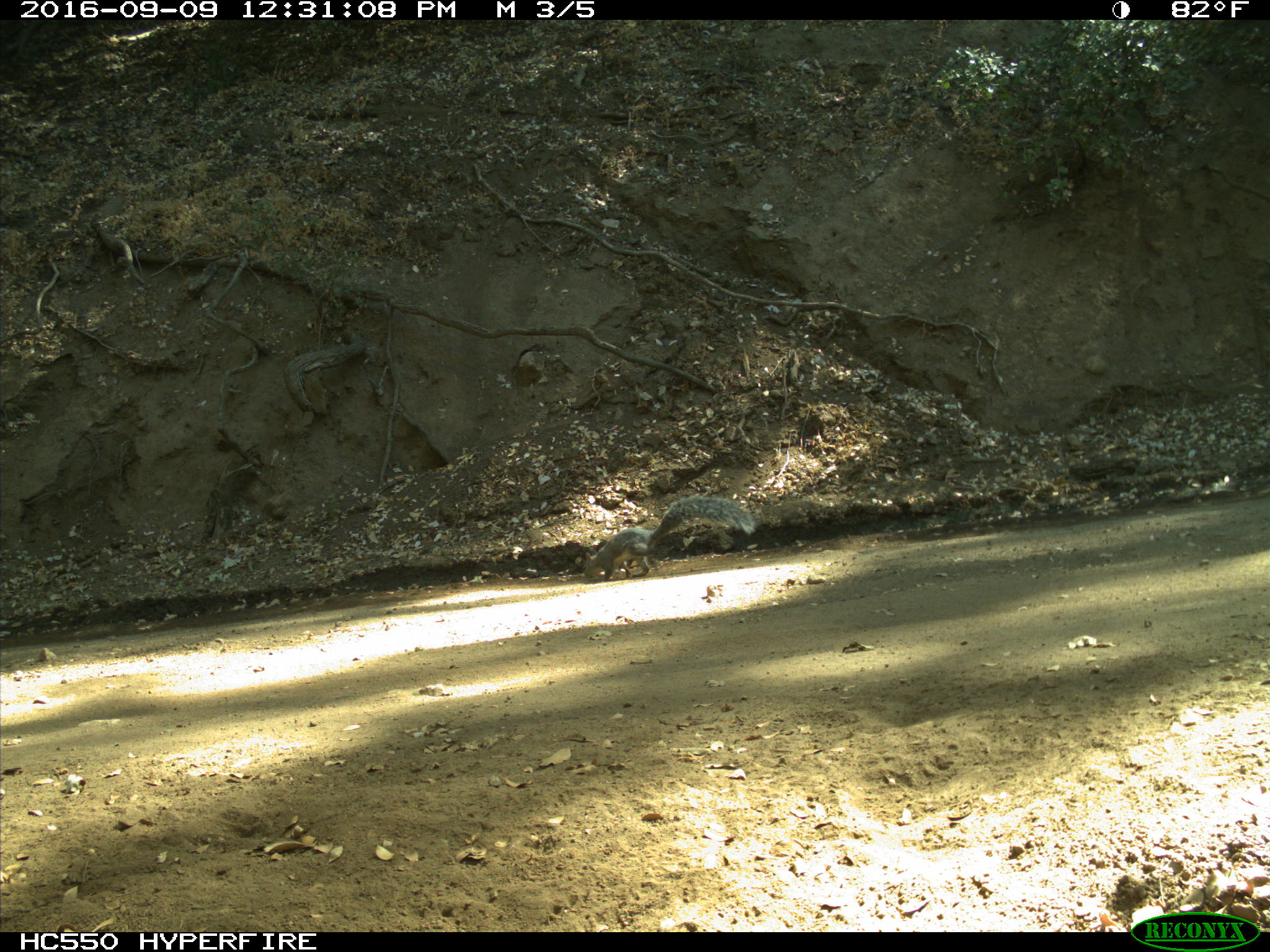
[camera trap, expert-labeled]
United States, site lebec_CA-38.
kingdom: Animalia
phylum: Chordata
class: Mammalia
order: Rodentia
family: Sciuridae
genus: Sciurus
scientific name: Sciurus carolinensis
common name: eastern gray squirrel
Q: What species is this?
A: Sciurus carolinensis (eastern gray squirrel).